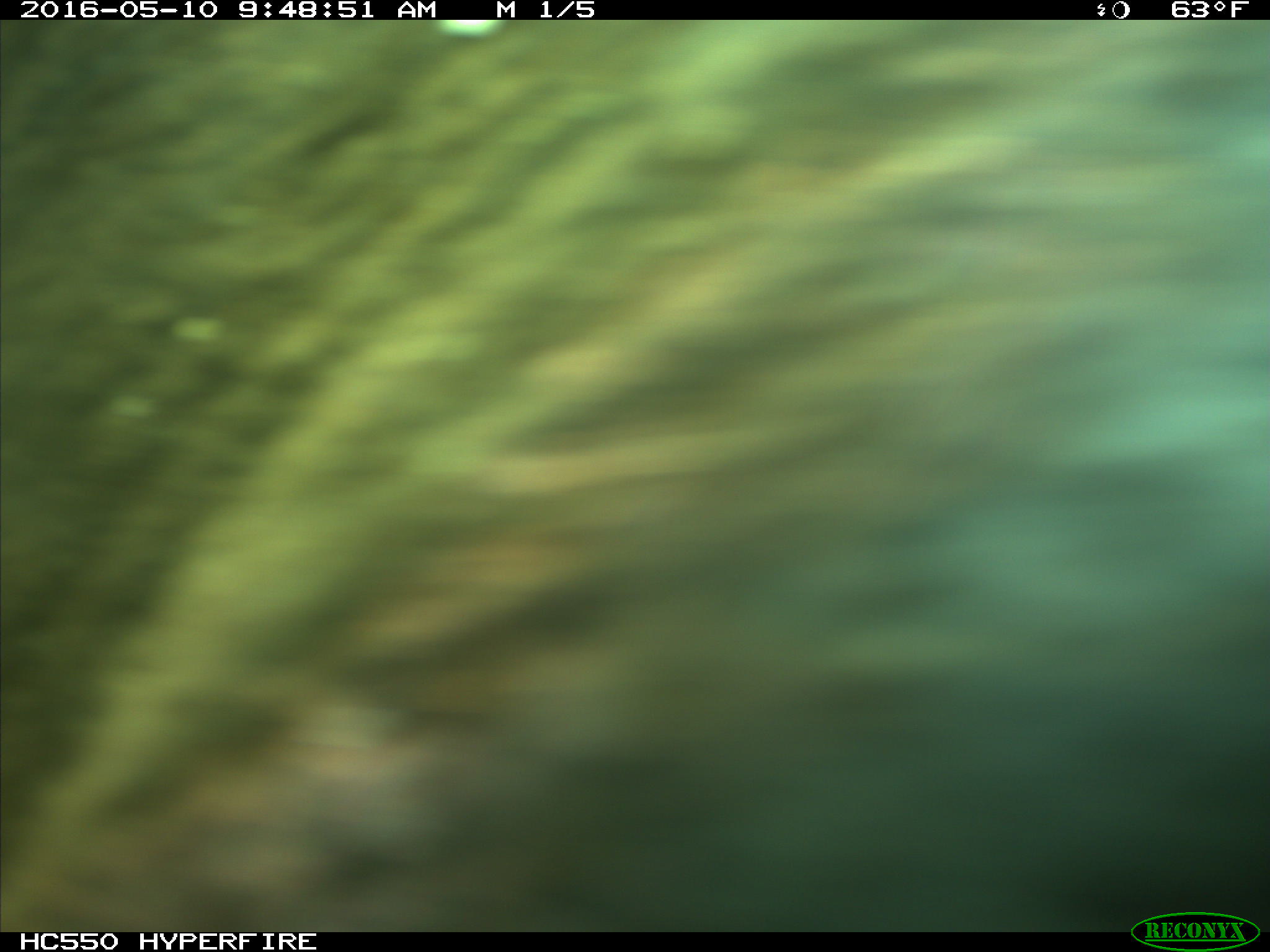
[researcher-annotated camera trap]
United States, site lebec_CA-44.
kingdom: Animalia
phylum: Chordata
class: Mammalia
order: Artiodactyla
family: Bovidae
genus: Bos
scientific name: Bos taurus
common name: domestic cow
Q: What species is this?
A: Bos taurus (domestic cow).